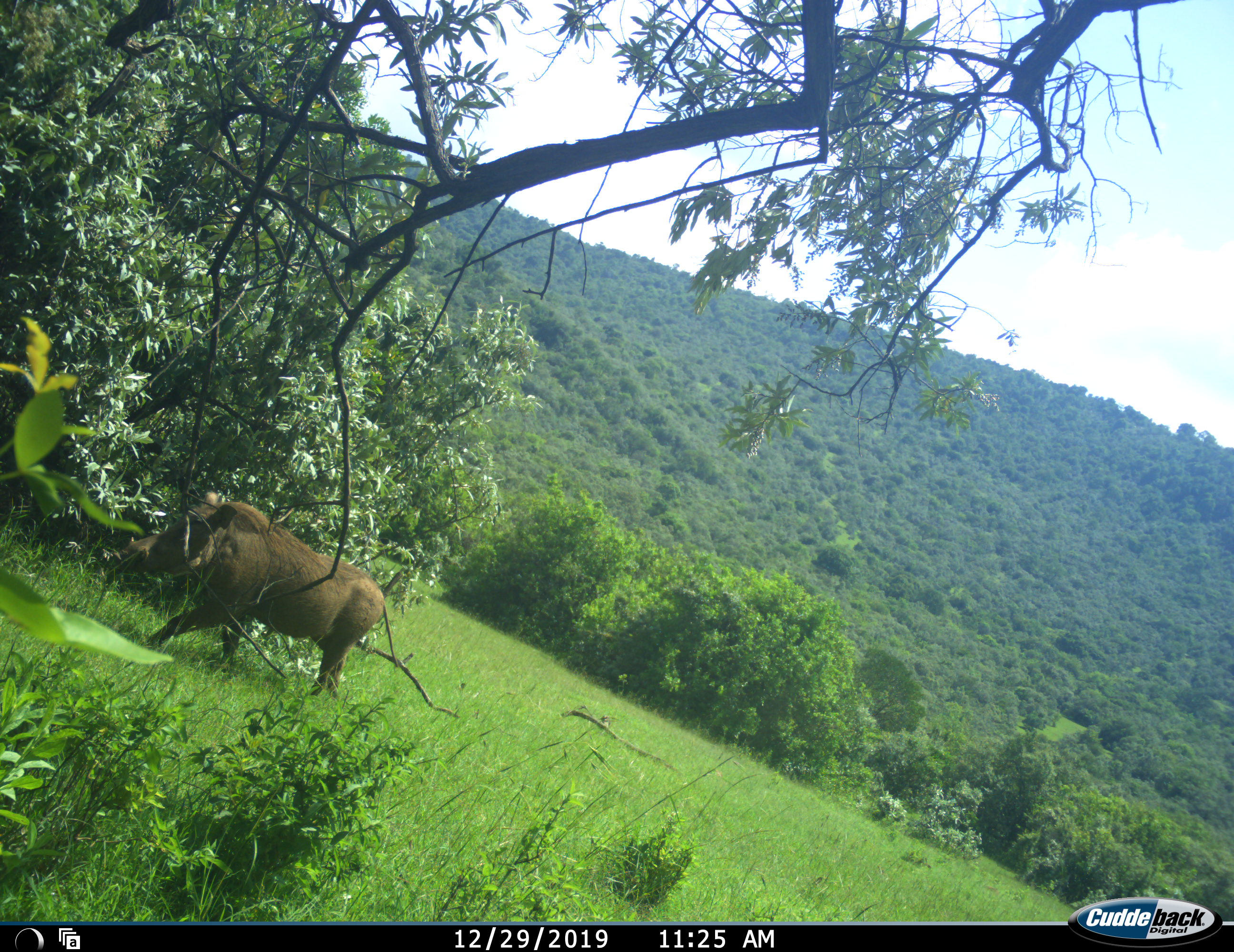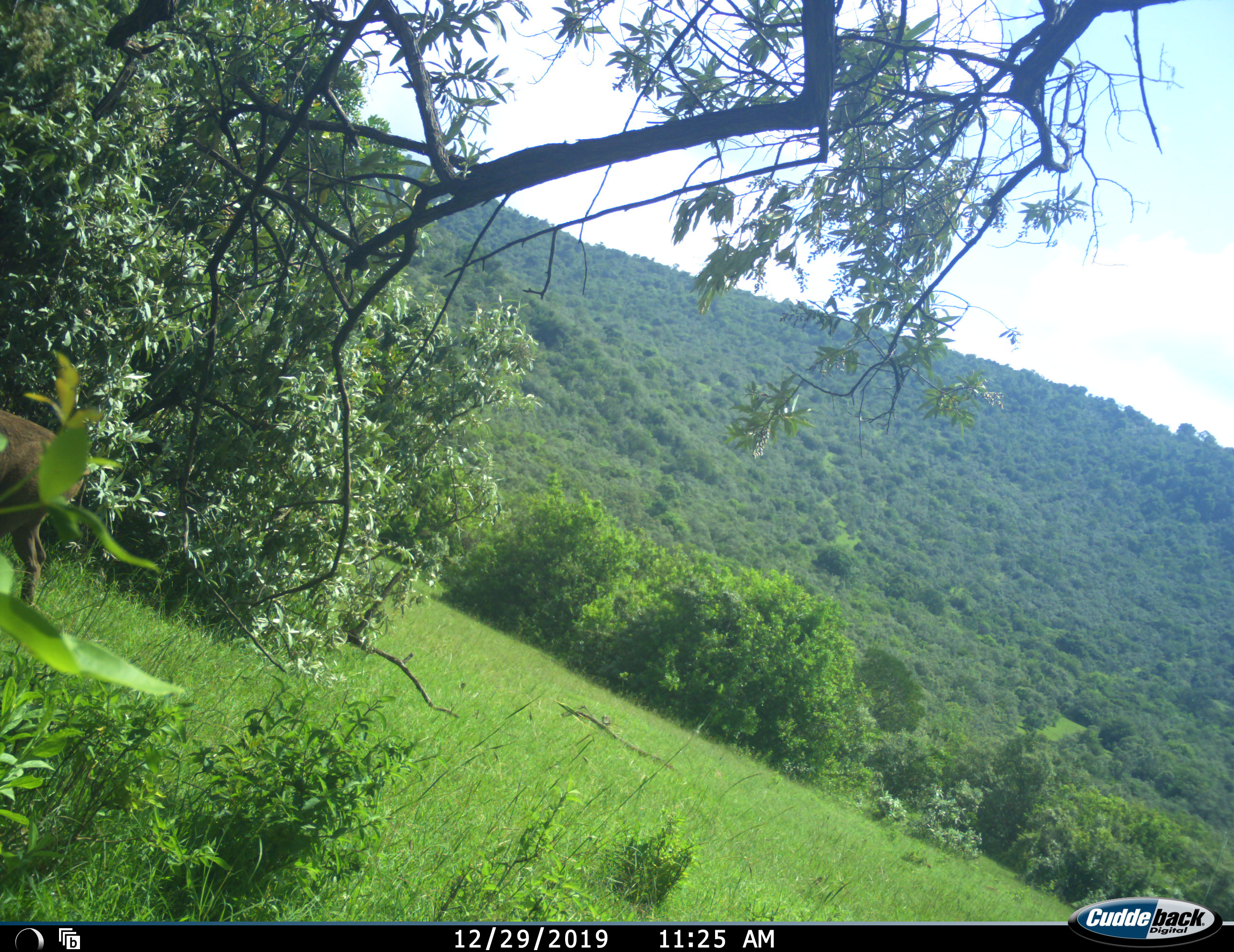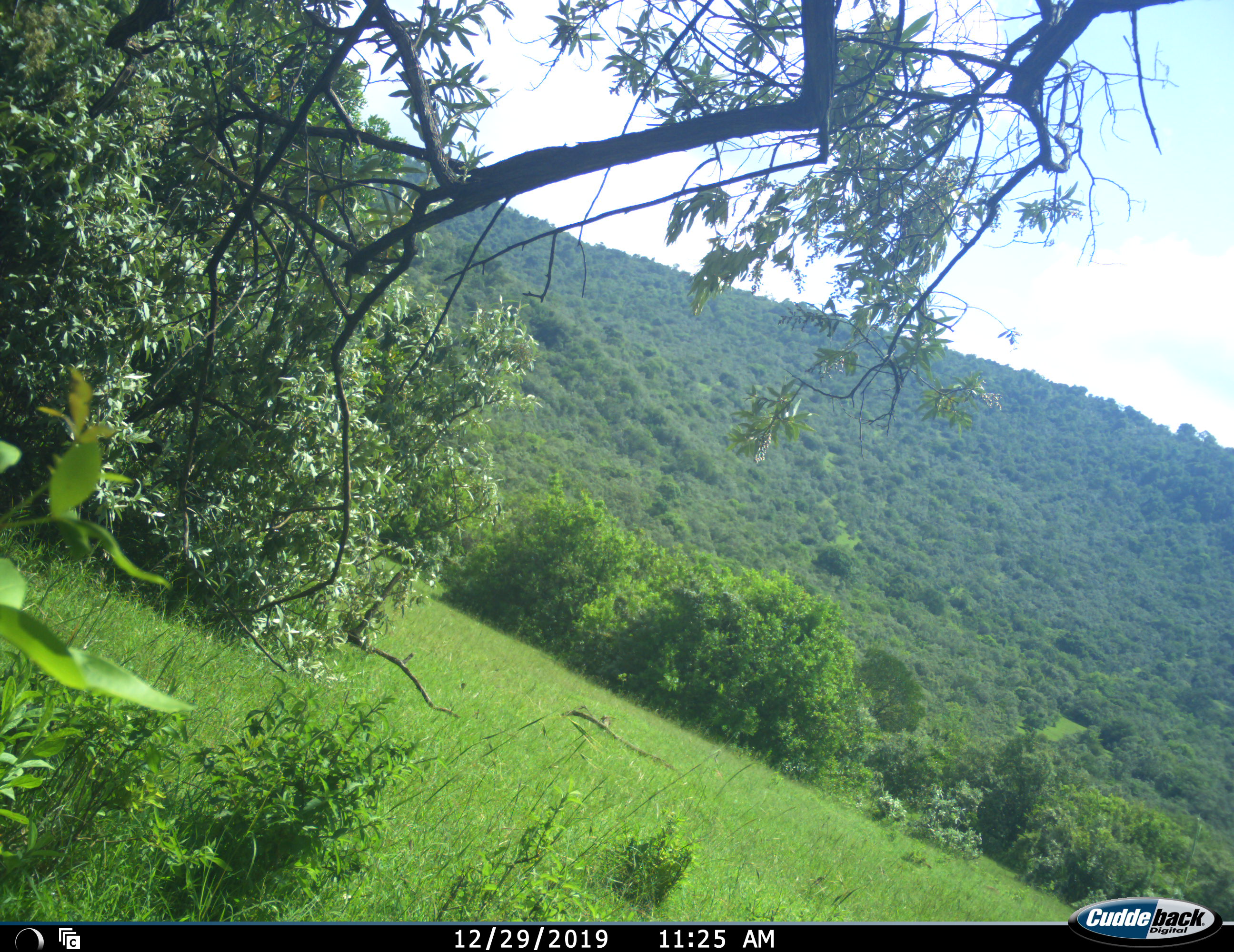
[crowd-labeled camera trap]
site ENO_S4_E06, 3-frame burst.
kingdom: Animalia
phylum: Chordata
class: Mammalia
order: Artiodactyla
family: Suidae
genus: Phacochoerus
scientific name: Phacochoerus africanus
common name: warthog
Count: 1.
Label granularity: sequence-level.